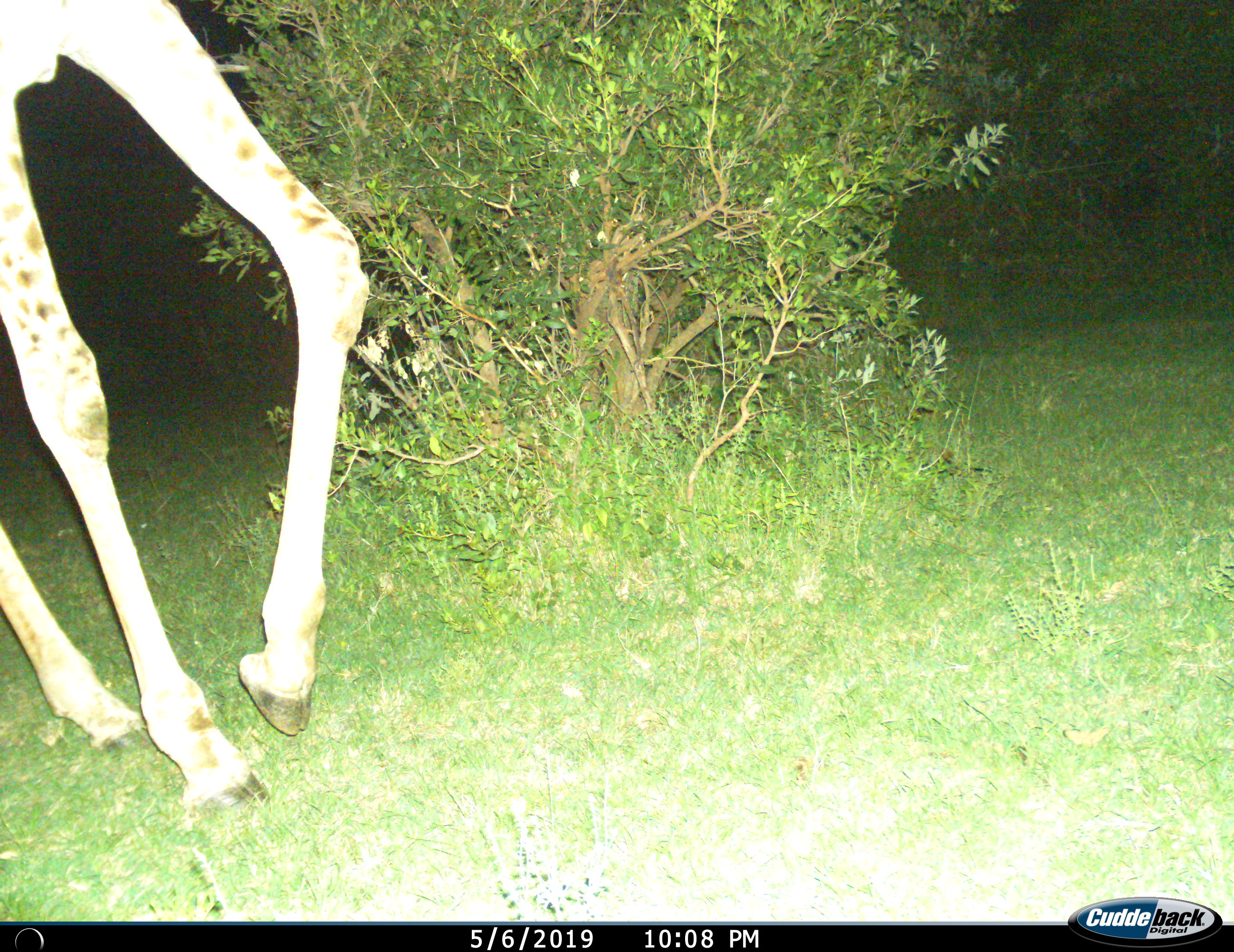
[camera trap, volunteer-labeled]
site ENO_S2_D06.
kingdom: Animalia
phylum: Chordata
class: Mammalia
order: Artiodactyla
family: Giraffidae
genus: Giraffa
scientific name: Giraffa camelopardalis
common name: giraffe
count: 1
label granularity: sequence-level